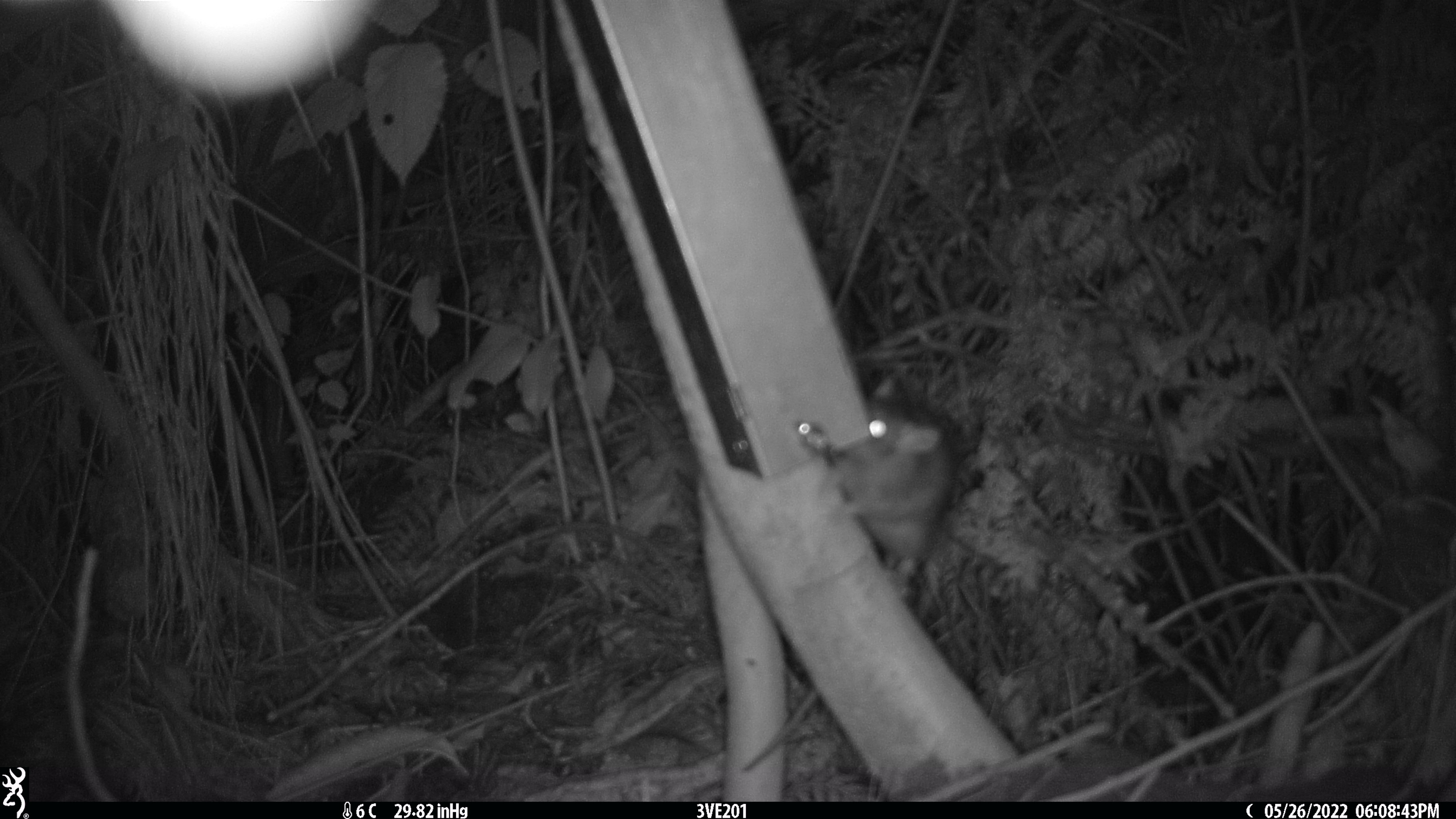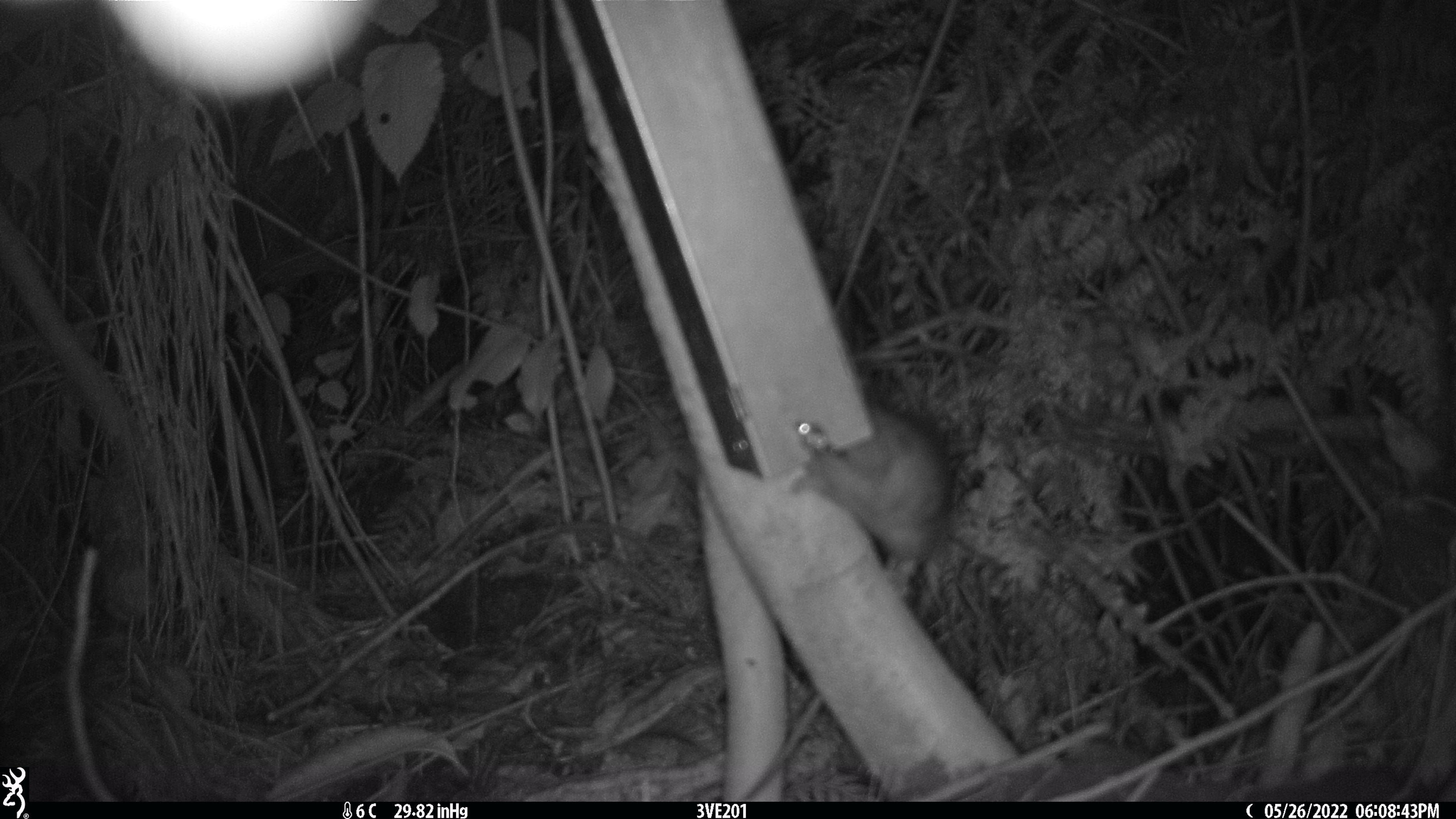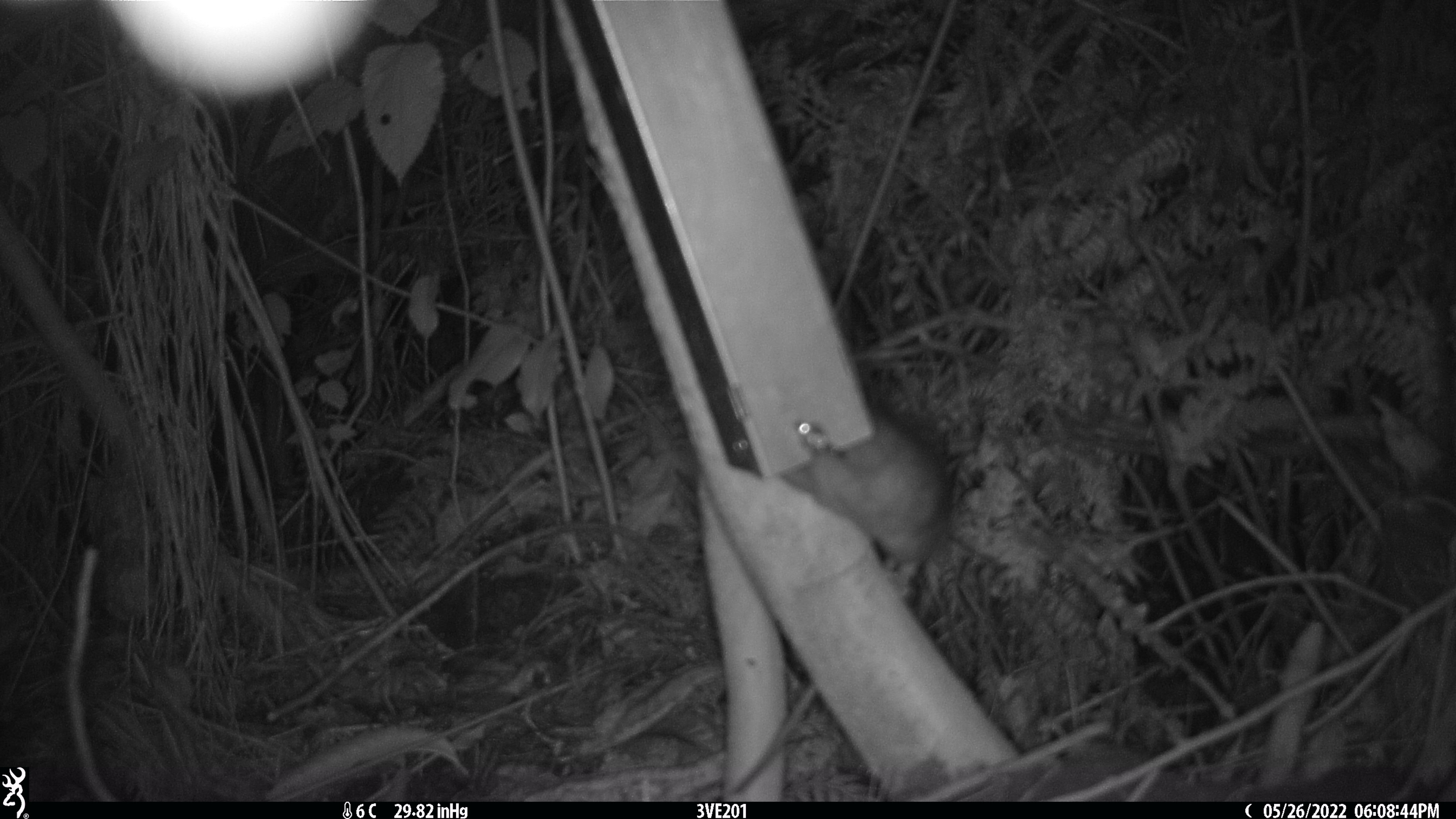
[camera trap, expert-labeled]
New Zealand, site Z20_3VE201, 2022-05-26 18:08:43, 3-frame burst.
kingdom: Animalia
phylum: Chordata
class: Mammalia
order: Rodentia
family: Muridae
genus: Rattus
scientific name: Rattus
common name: rat